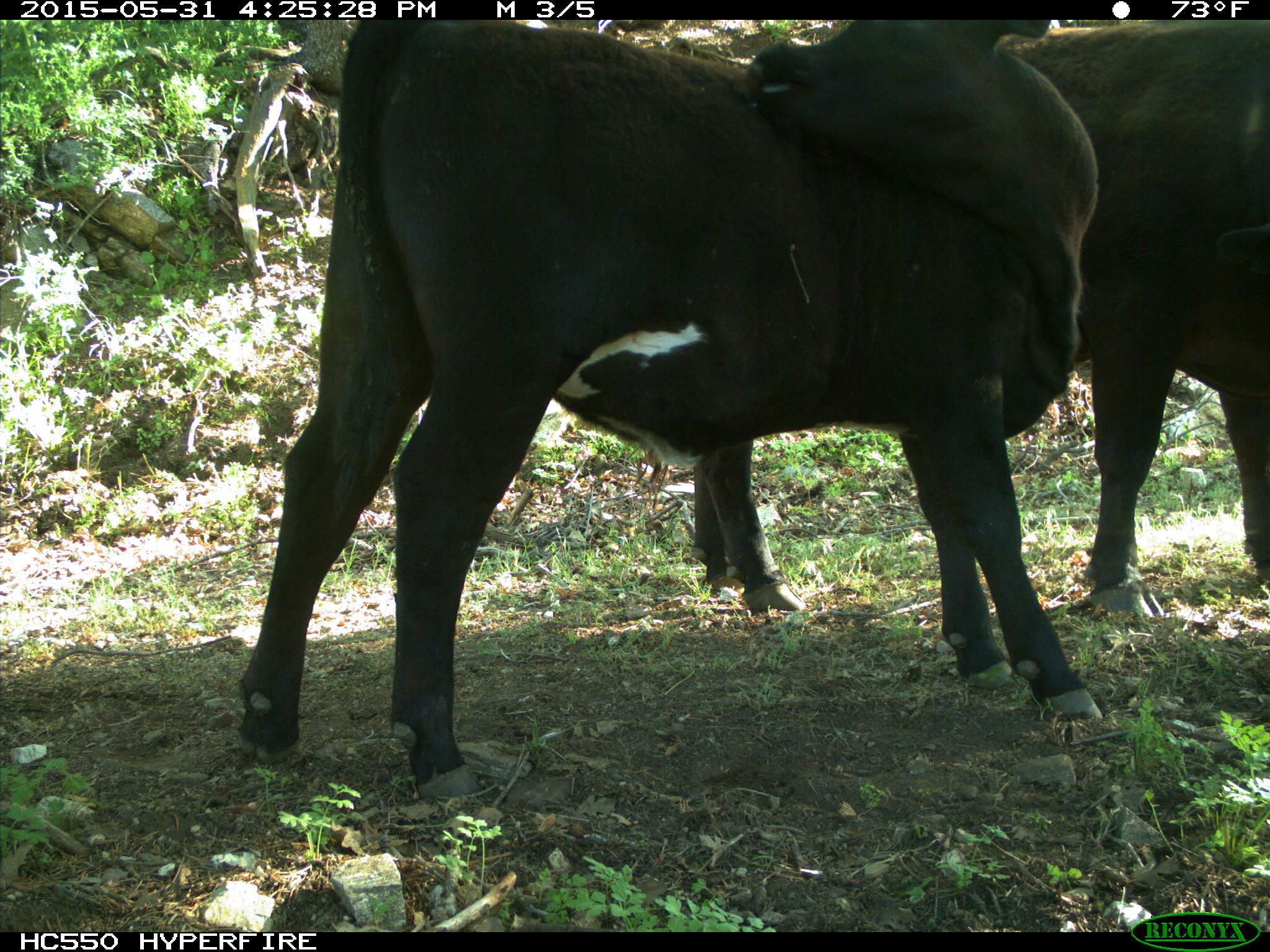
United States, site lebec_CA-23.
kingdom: Animalia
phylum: Chordata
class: Mammalia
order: Artiodactyla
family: Bovidae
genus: Bos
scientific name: Bos taurus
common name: domestic cow